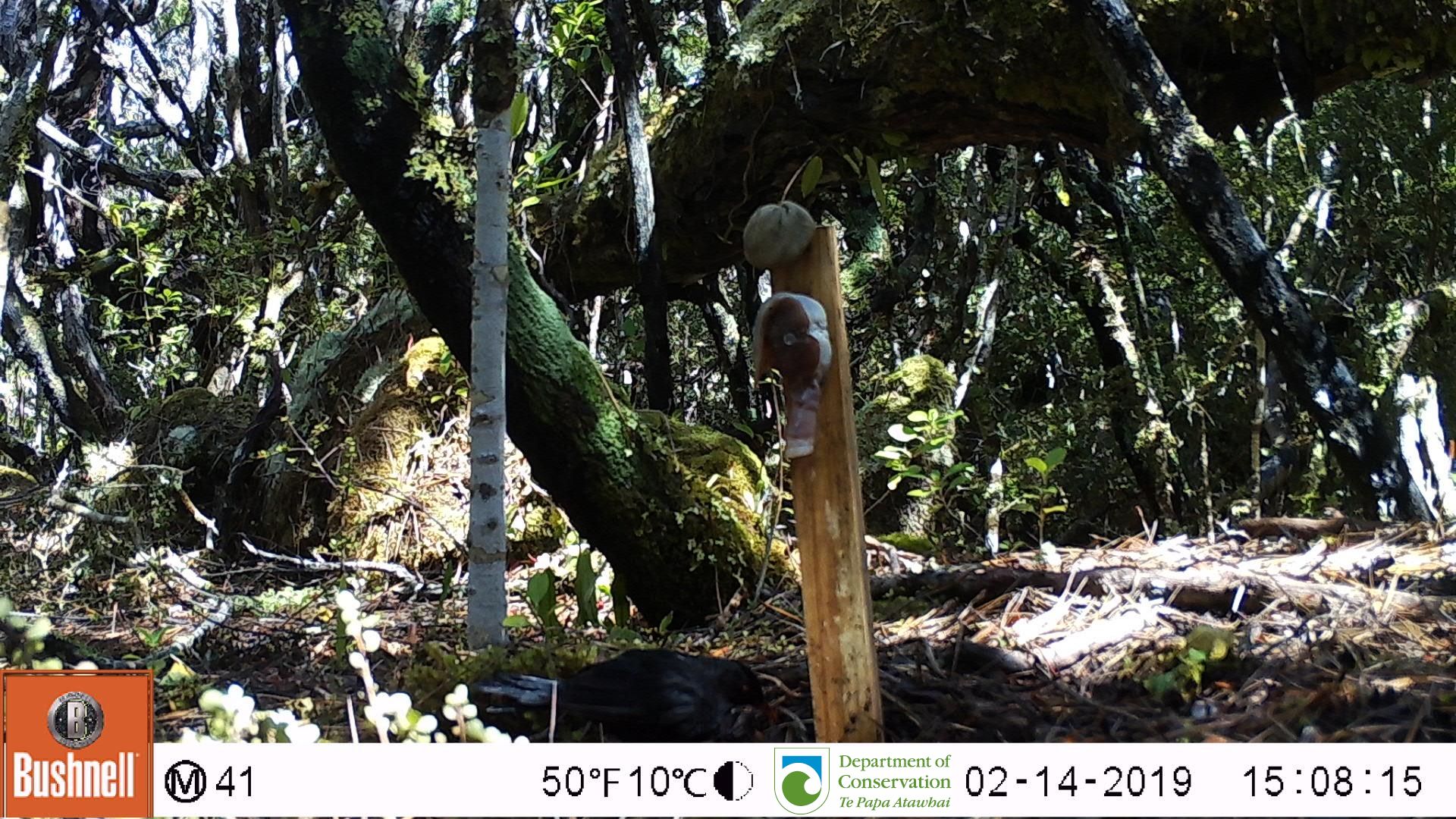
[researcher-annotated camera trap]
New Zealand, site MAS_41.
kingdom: Animalia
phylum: Chordata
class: Aves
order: Passeriformes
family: Turdidae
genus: Turdus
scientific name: Turdus merula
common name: eurasian blackbird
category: blackbird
Blackbird (eurasian blackbird) (Turdus merula).